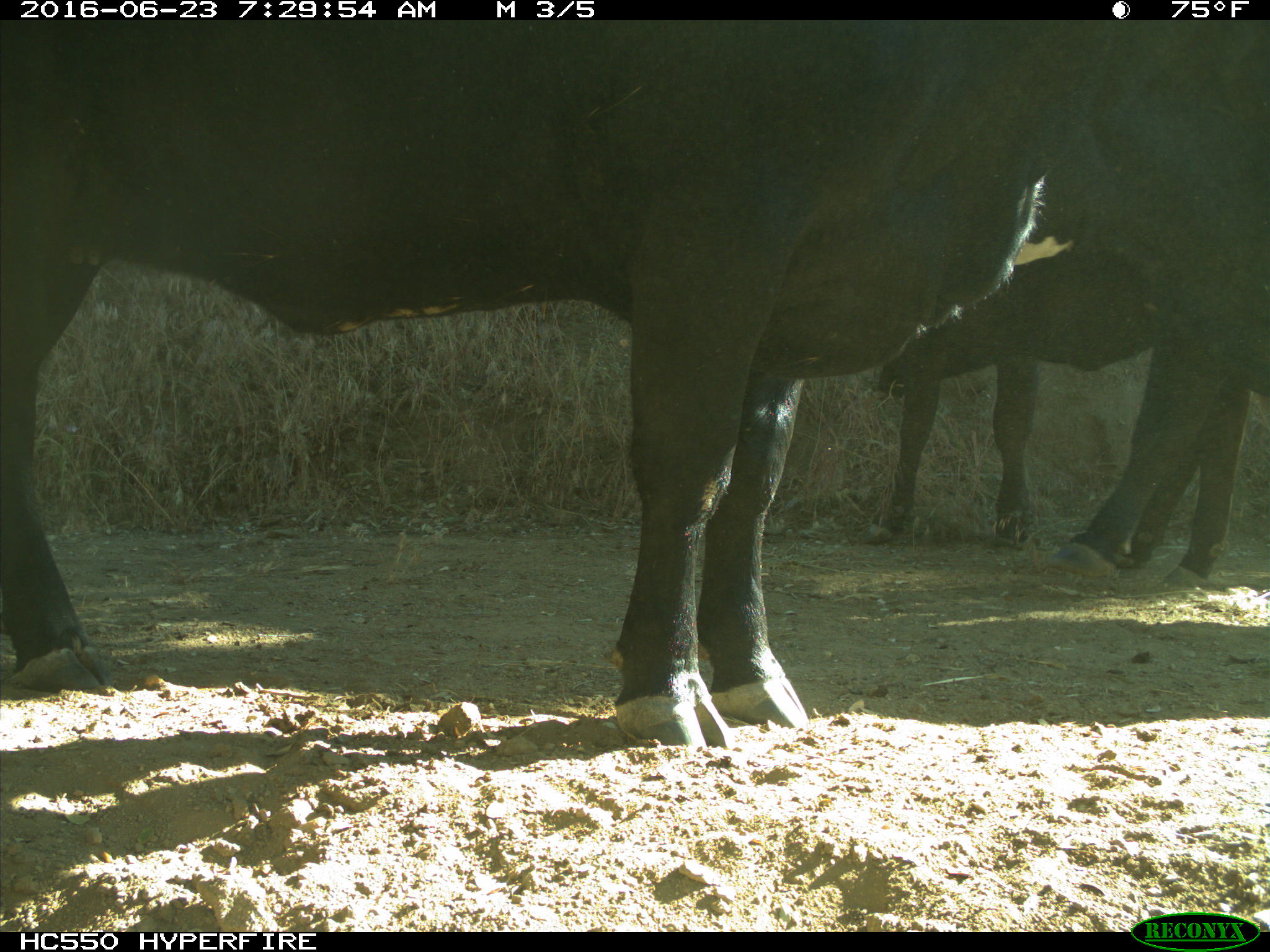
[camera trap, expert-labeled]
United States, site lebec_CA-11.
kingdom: Animalia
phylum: Chordata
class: Mammalia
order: Artiodactyla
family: Bovidae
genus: Bos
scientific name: Bos taurus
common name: domestic cow